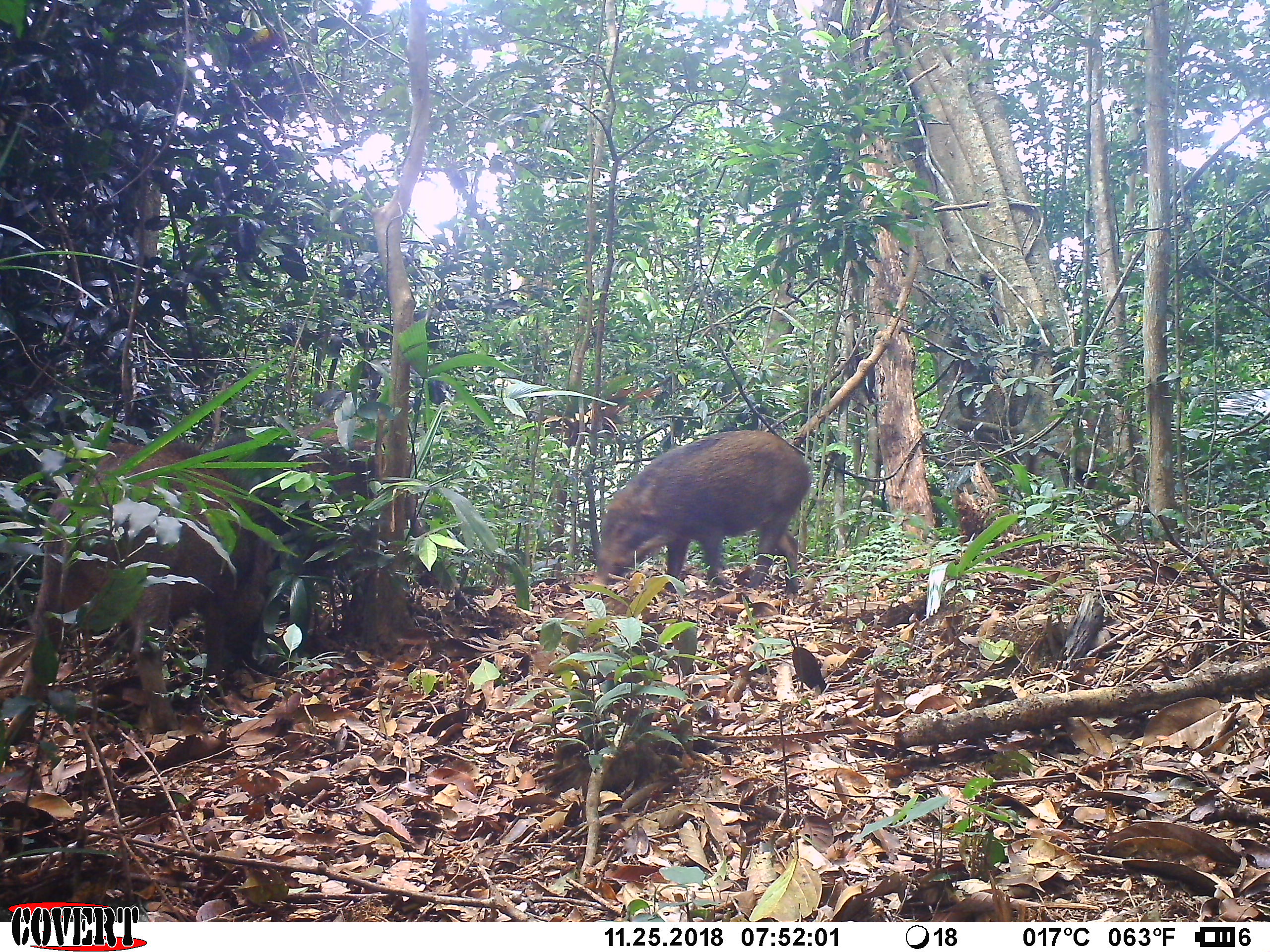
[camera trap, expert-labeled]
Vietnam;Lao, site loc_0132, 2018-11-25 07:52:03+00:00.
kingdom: Animalia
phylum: Chordata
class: Mammalia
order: Artiodactyla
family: Suidae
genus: Sus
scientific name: Sus scrofa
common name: eurasian wild pig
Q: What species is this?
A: Eurasian wild pig (Sus scrofa).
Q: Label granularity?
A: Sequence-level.